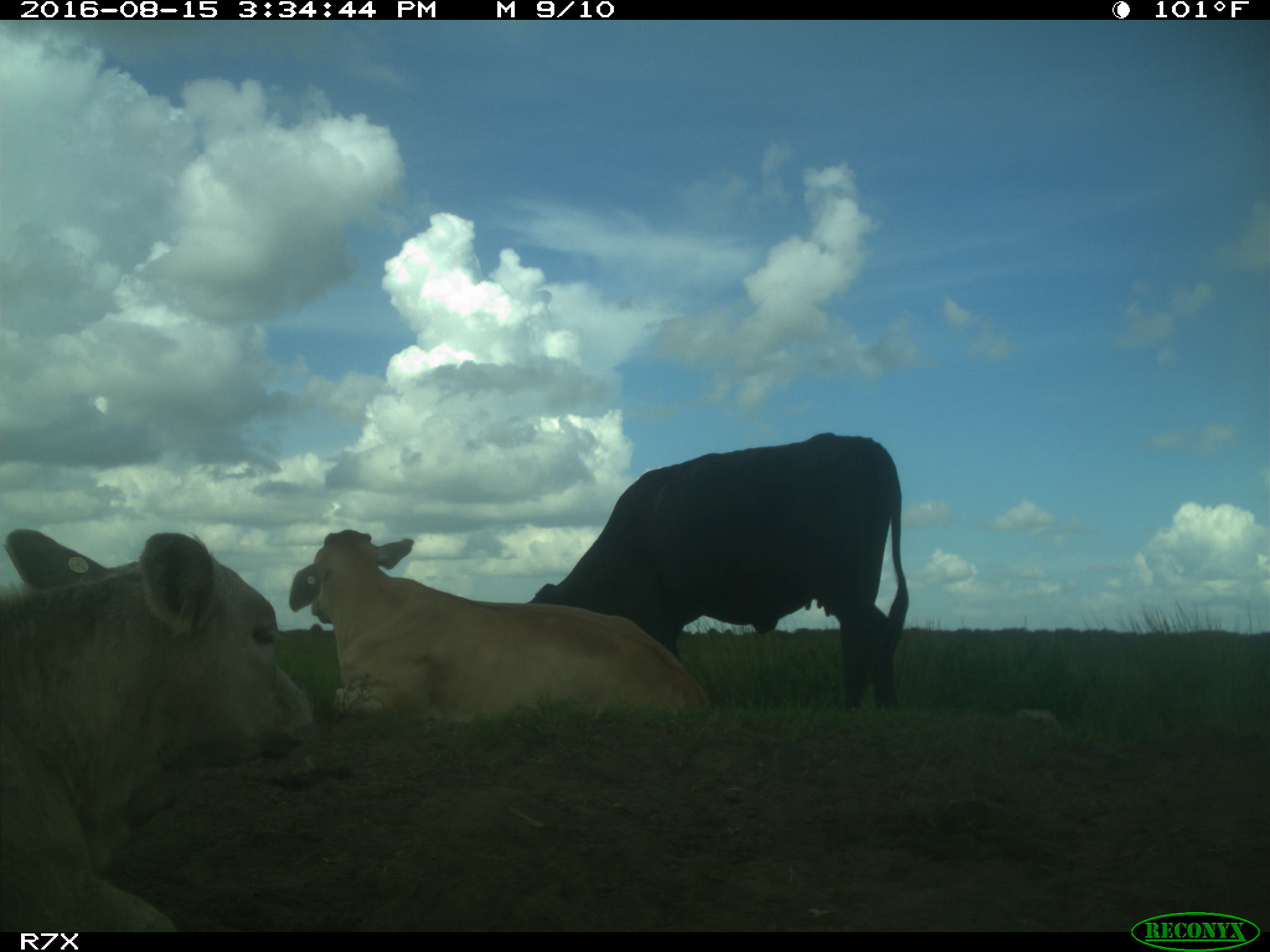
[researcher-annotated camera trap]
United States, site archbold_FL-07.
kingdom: Animalia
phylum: Chordata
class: Mammalia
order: Artiodactyla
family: Bovidae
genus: Bos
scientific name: Bos taurus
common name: domestic cow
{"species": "Bos taurus (domestic cow)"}